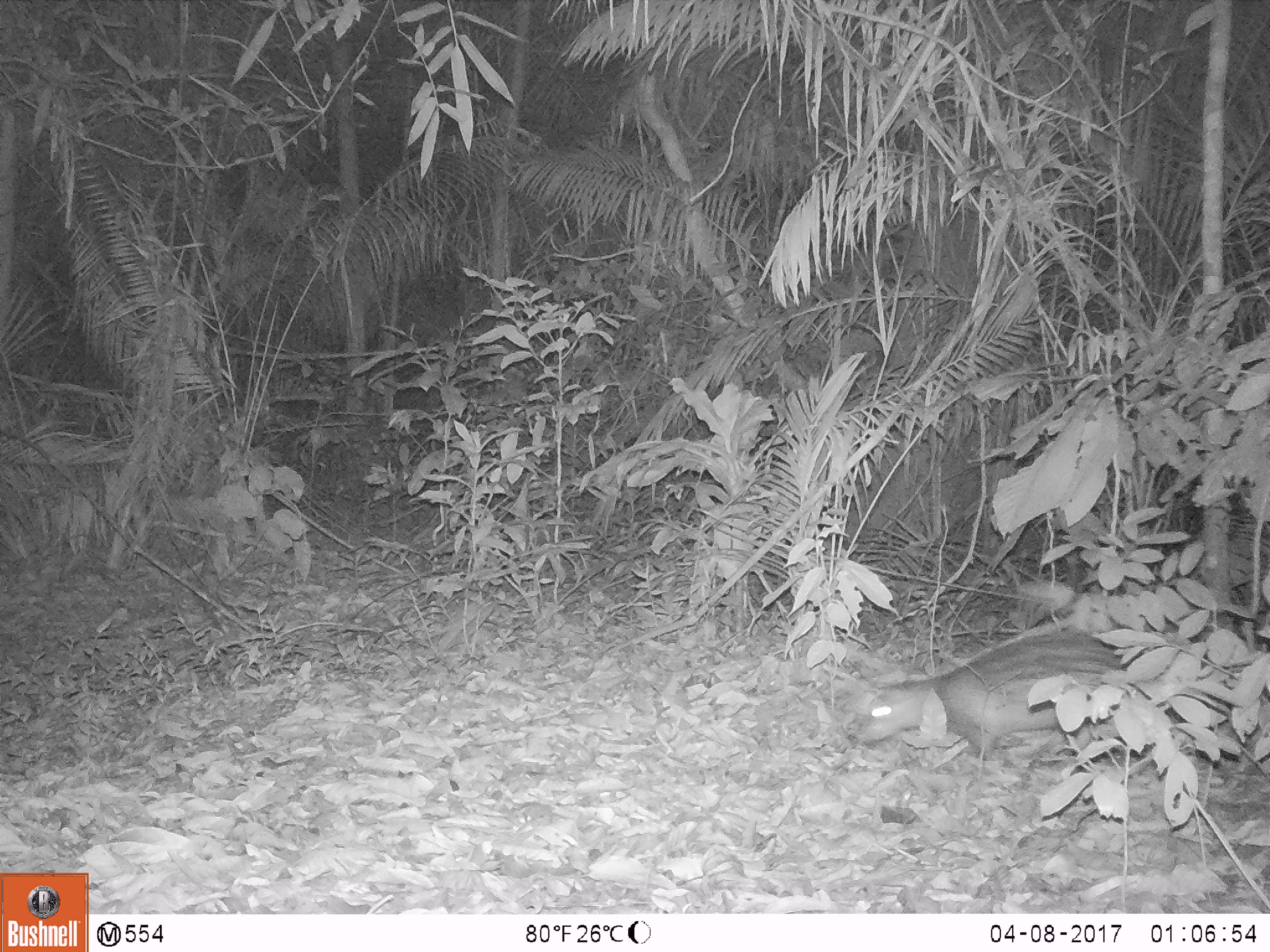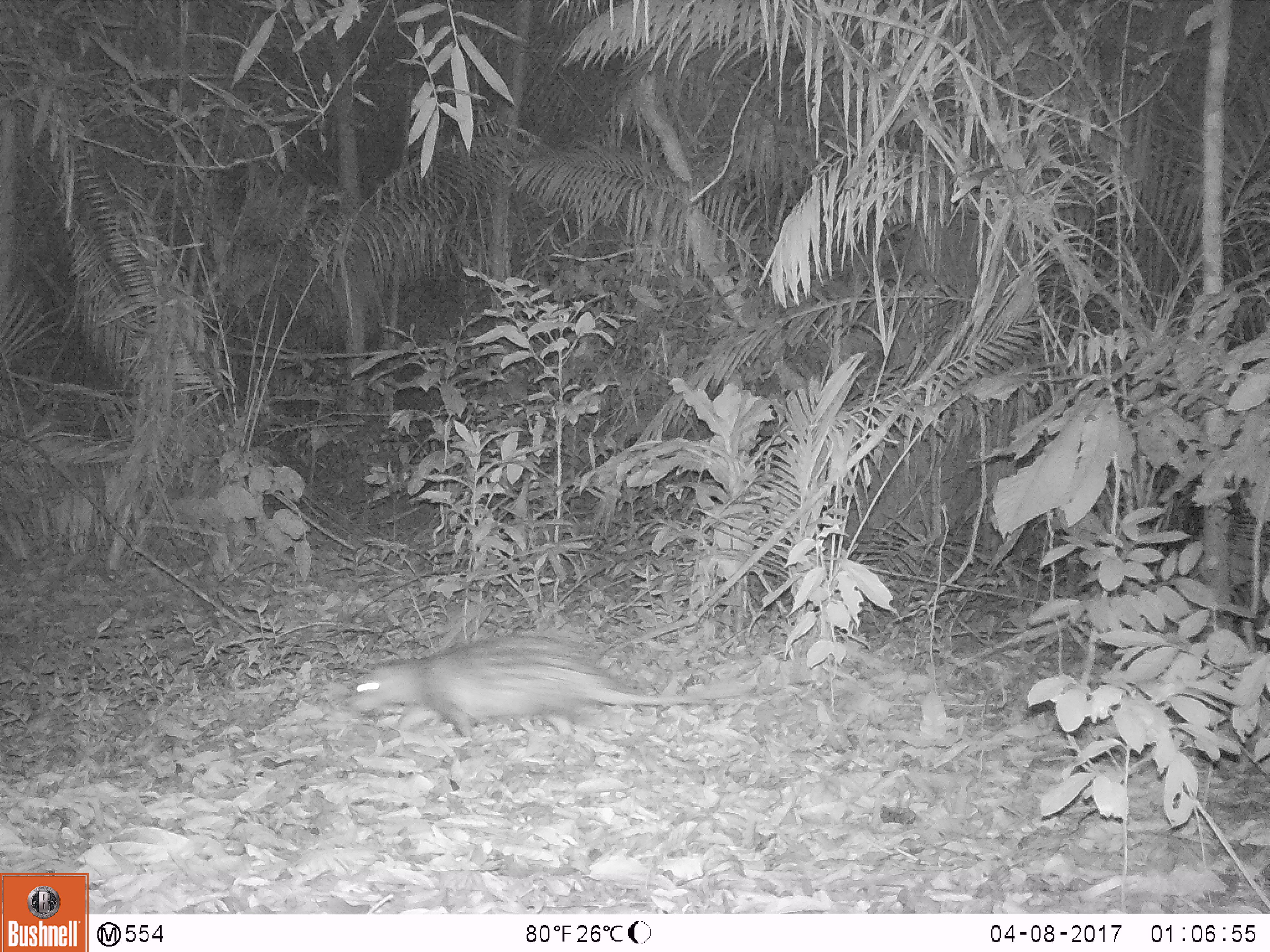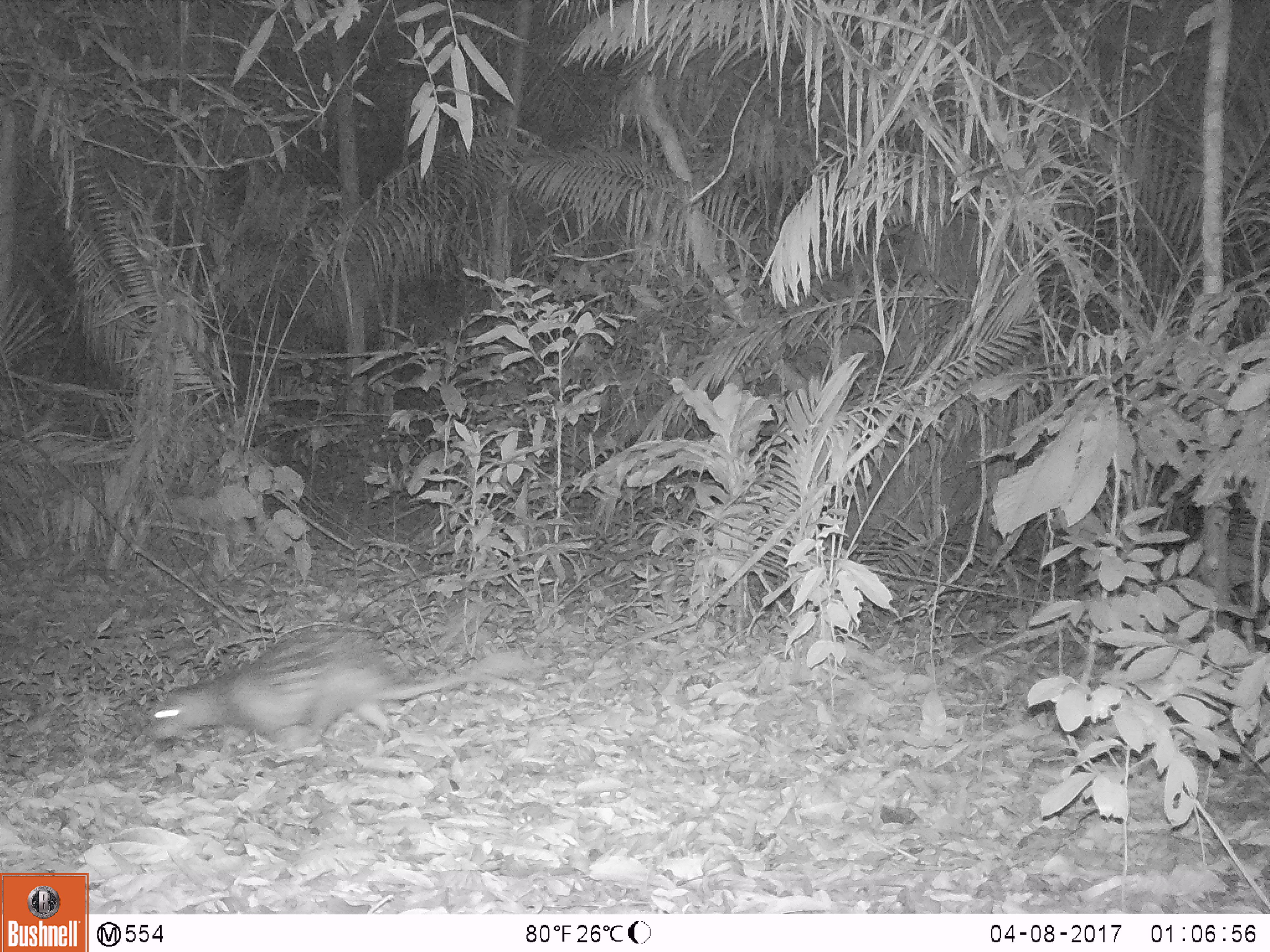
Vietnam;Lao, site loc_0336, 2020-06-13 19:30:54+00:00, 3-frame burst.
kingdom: Animalia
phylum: Chordata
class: Mammalia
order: Rodentia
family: Hystricidae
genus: Atherurus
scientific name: Atherurus macrourus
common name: asiatic brush-tailed porcupine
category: asiatic brush tailed porcupine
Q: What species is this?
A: Asiatic brush tailed porcupine (asiatic brush-tailed porcupine) (Atherurus macrourus).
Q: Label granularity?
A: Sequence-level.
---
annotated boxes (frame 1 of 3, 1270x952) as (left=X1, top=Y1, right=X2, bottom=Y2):
asiatic brush tailed porcupine: (left=856, top=625, right=1134, bottom=761)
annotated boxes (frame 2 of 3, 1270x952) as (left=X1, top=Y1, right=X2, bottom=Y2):
asiatic brush tailed porcupine: (left=350, top=633, right=760, bottom=742)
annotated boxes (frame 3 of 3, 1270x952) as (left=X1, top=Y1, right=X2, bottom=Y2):
asiatic brush tailed porcupine: (left=142, top=621, right=546, bottom=759)